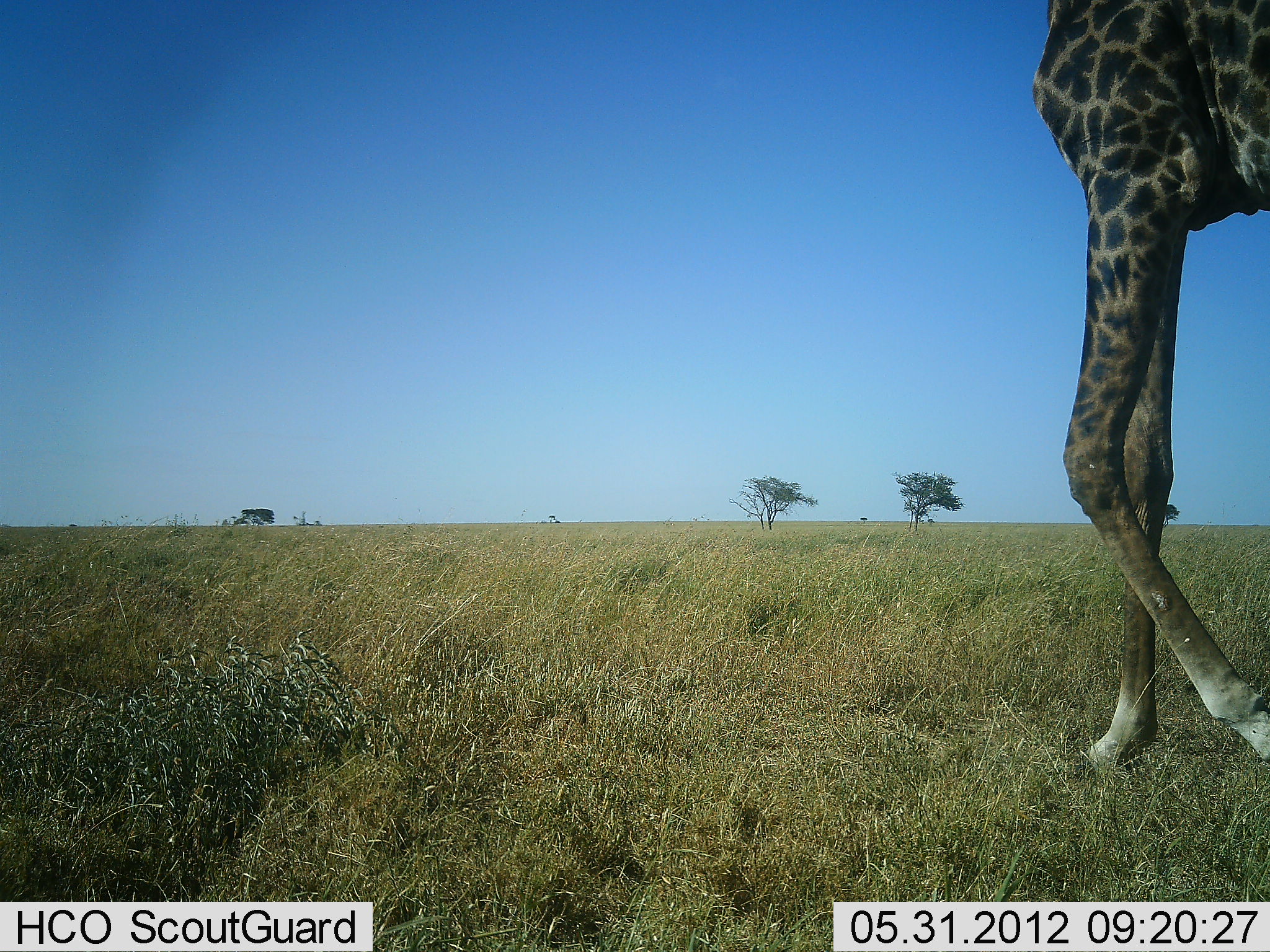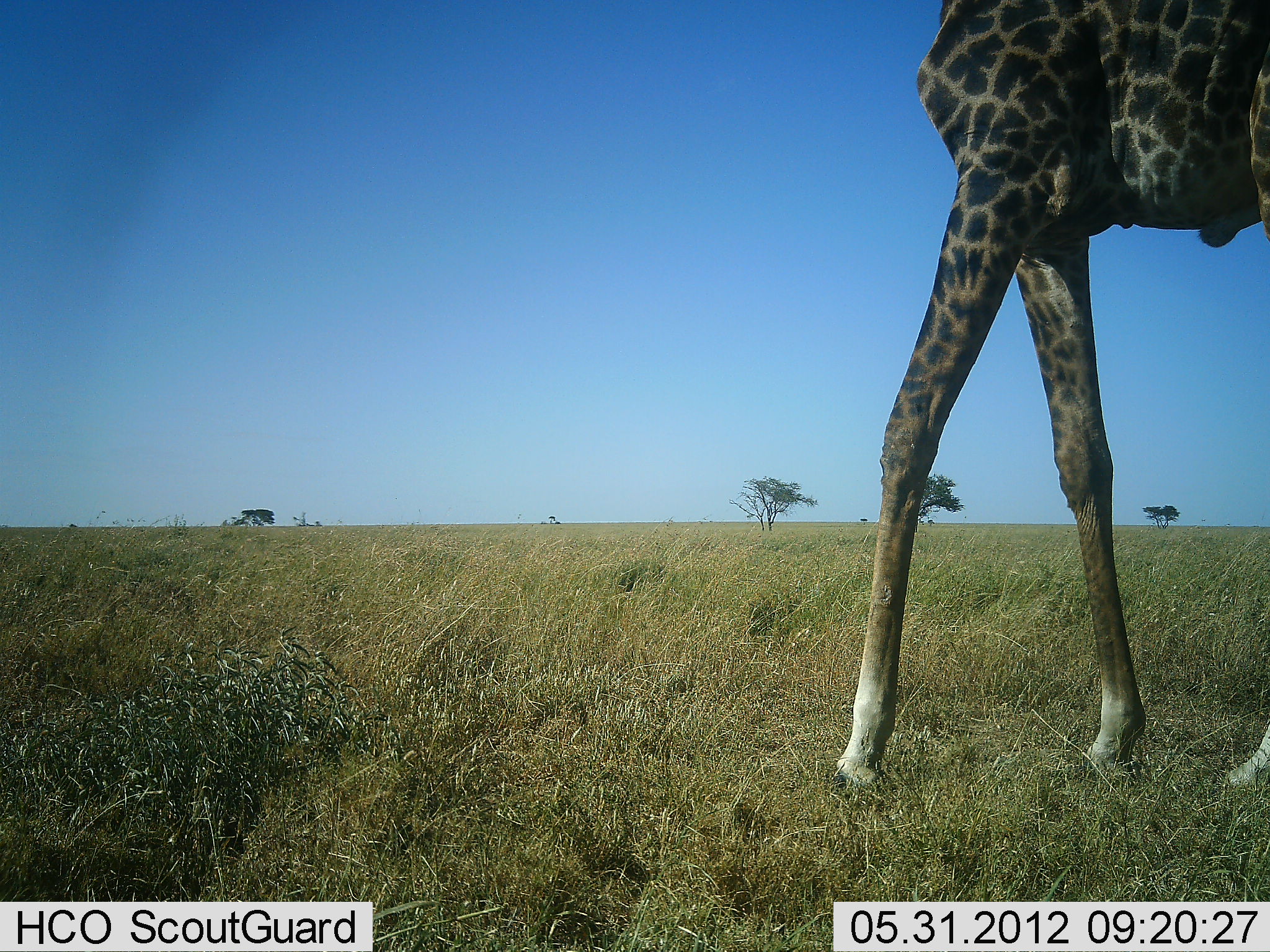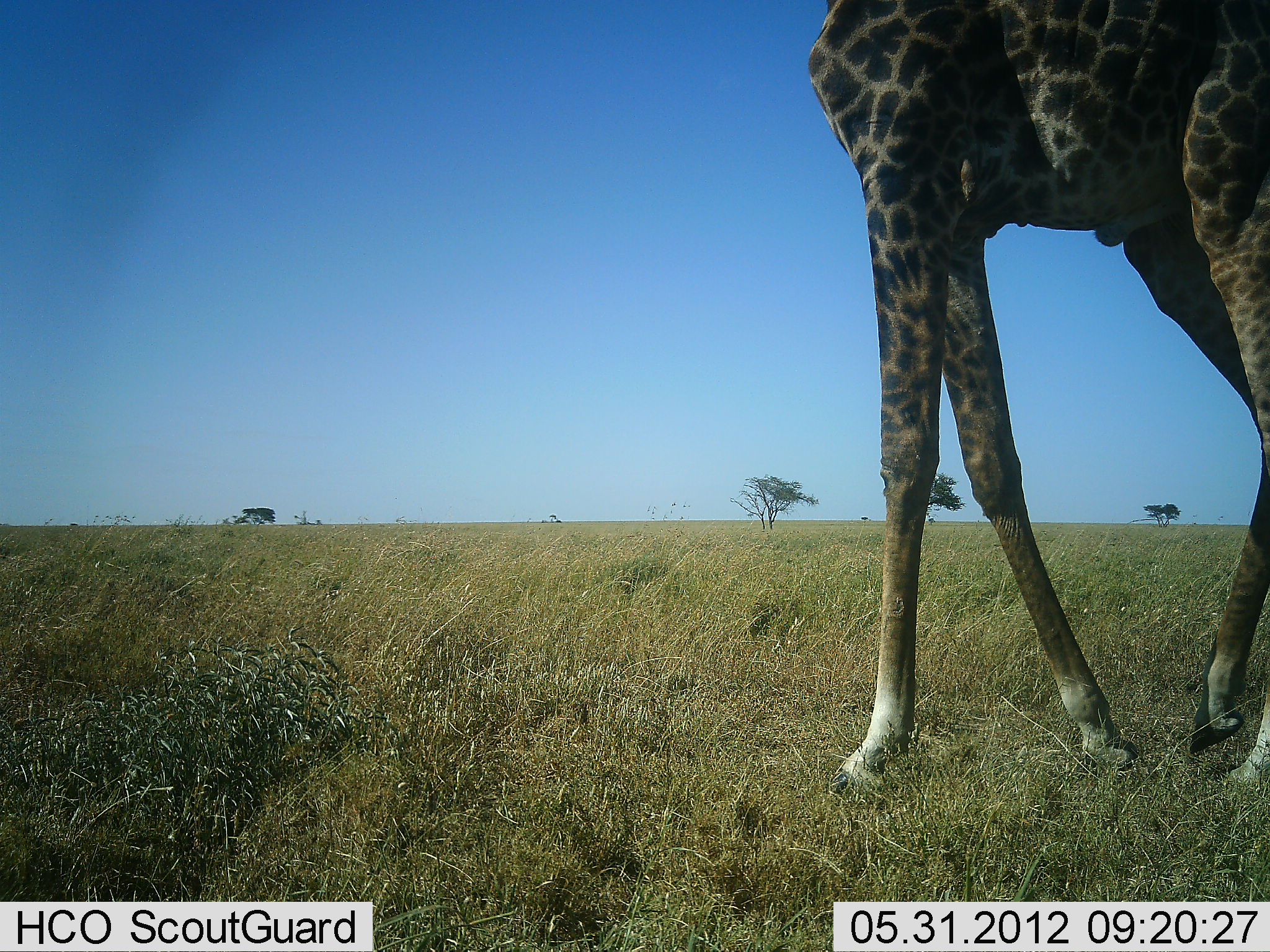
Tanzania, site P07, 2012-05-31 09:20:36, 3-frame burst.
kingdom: Animalia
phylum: Chordata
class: Mammalia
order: Artiodactyla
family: Giraffidae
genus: Giraffa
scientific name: Giraffa camelopardalis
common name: giraffe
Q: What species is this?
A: Giraffe (Giraffa camelopardalis).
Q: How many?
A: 1.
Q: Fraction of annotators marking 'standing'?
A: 13%.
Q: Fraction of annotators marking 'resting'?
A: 0%.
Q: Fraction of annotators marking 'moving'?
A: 97%.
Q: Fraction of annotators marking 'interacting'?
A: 3%.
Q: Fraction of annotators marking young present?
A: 0%.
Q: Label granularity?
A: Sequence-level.